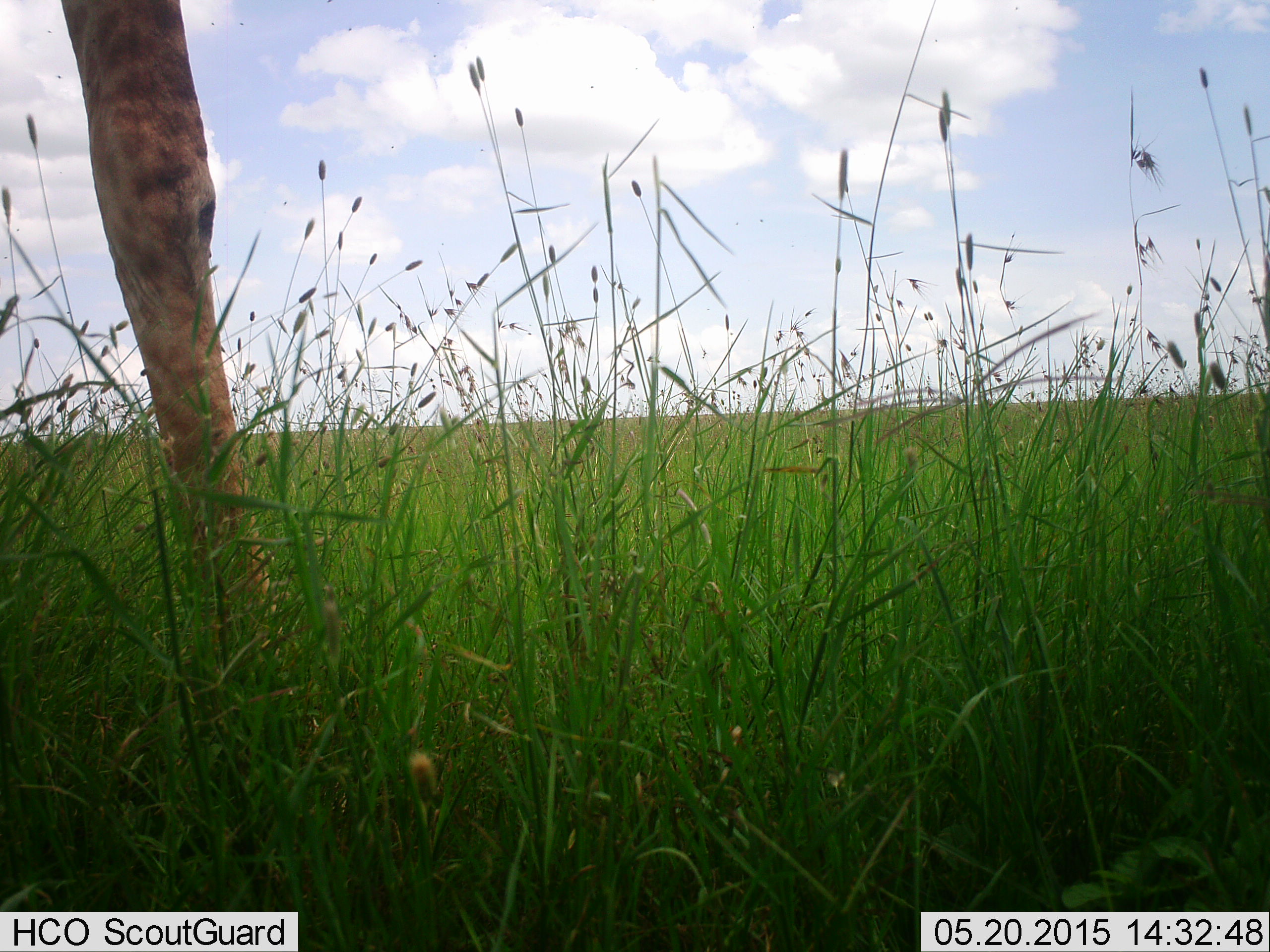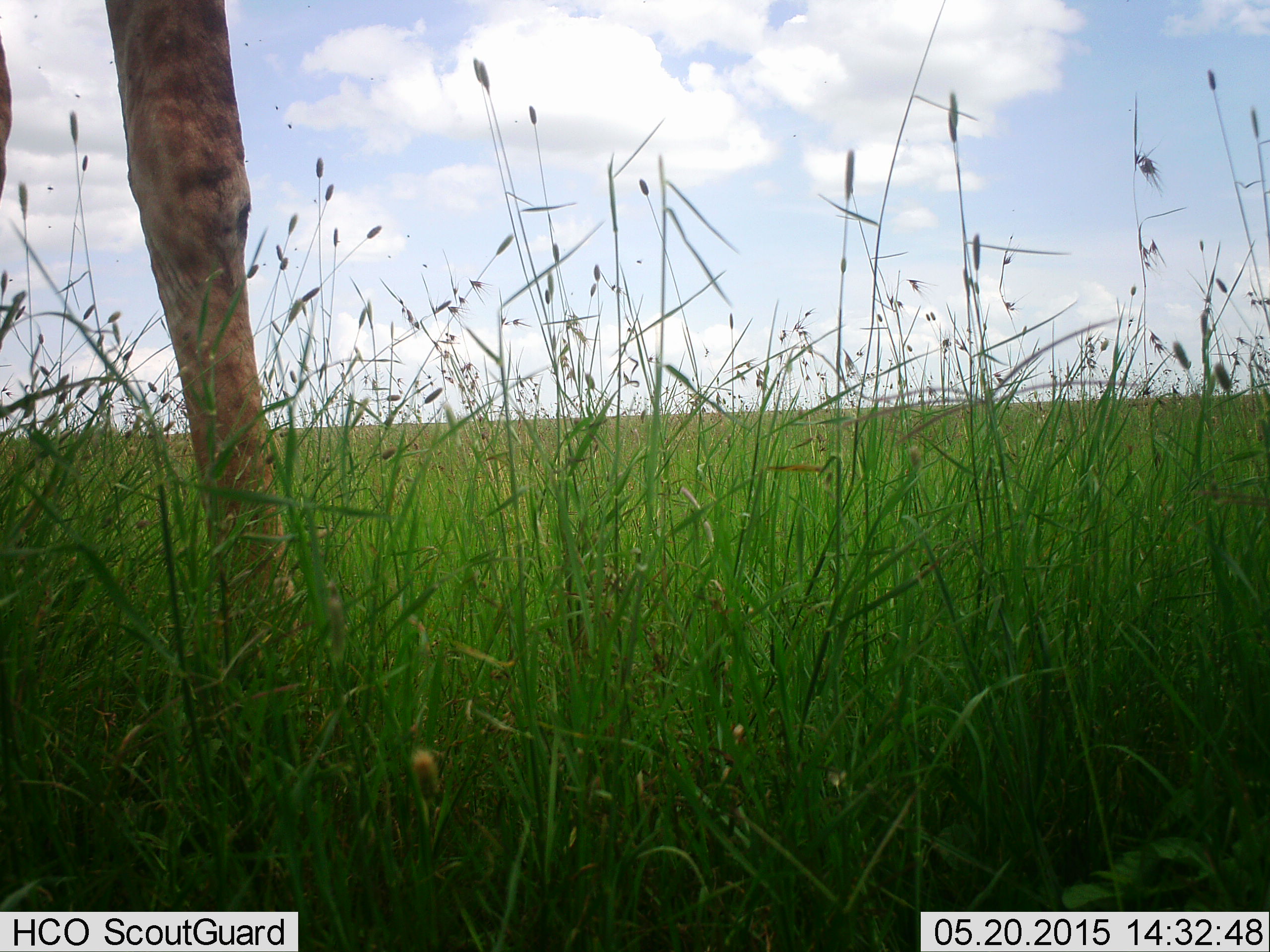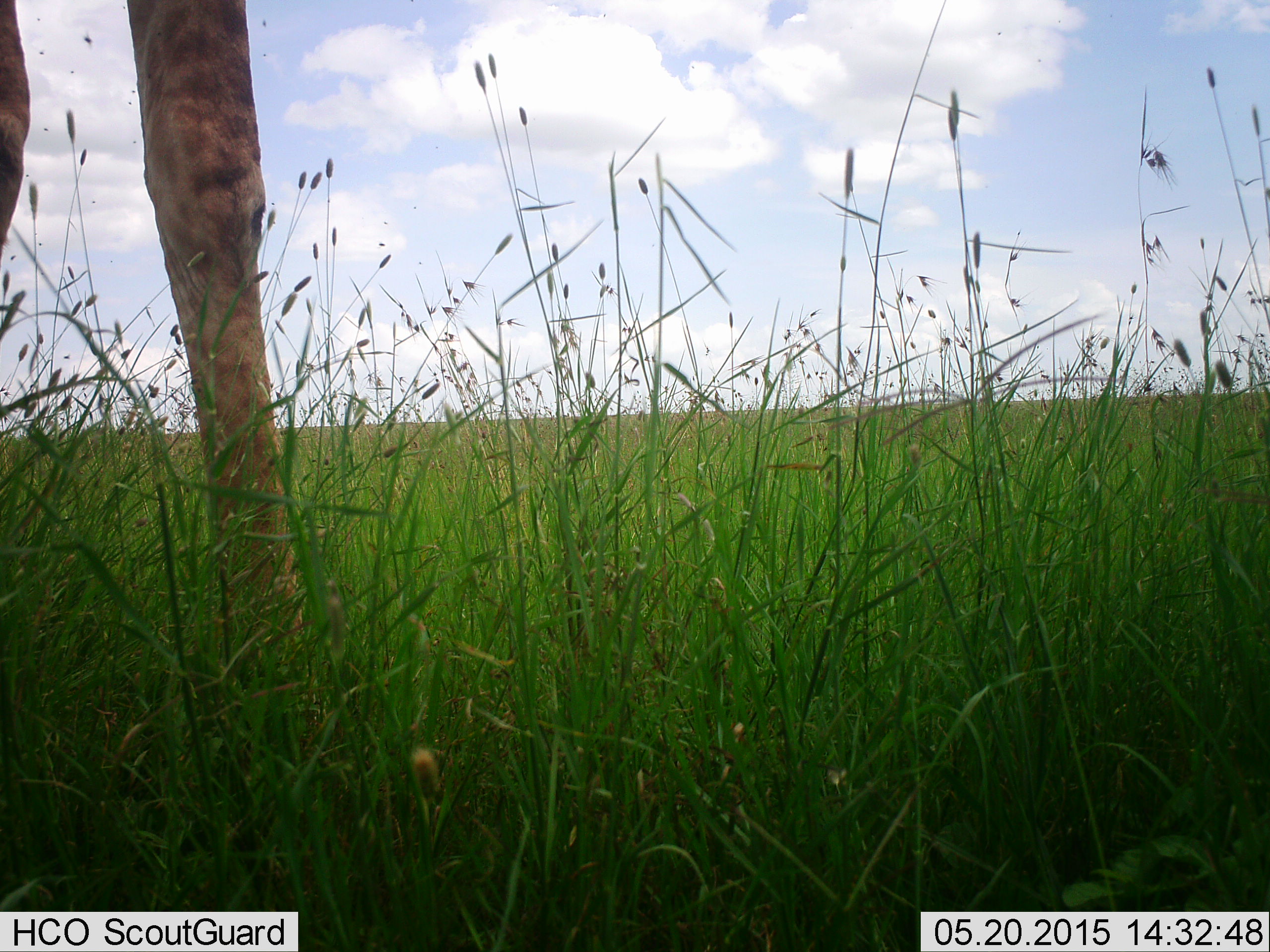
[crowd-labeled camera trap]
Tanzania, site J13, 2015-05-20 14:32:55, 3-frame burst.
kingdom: Animalia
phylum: Chordata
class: Mammalia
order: Artiodactyla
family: Giraffidae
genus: Giraffa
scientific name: Giraffa camelopardalis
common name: giraffe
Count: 1.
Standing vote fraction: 90%.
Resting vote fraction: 0%.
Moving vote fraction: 10%.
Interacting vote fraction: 0%.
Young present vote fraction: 0%.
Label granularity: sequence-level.